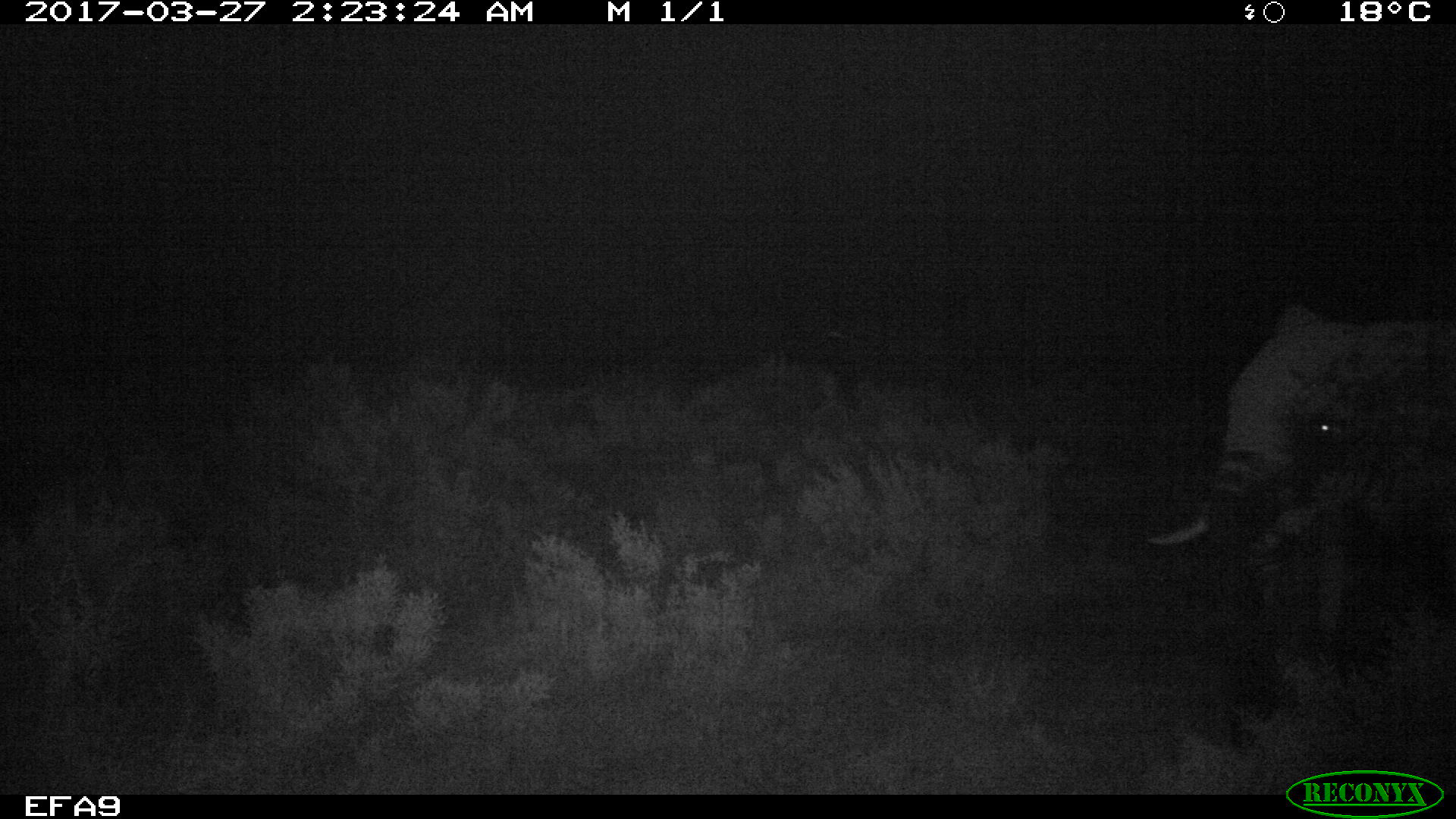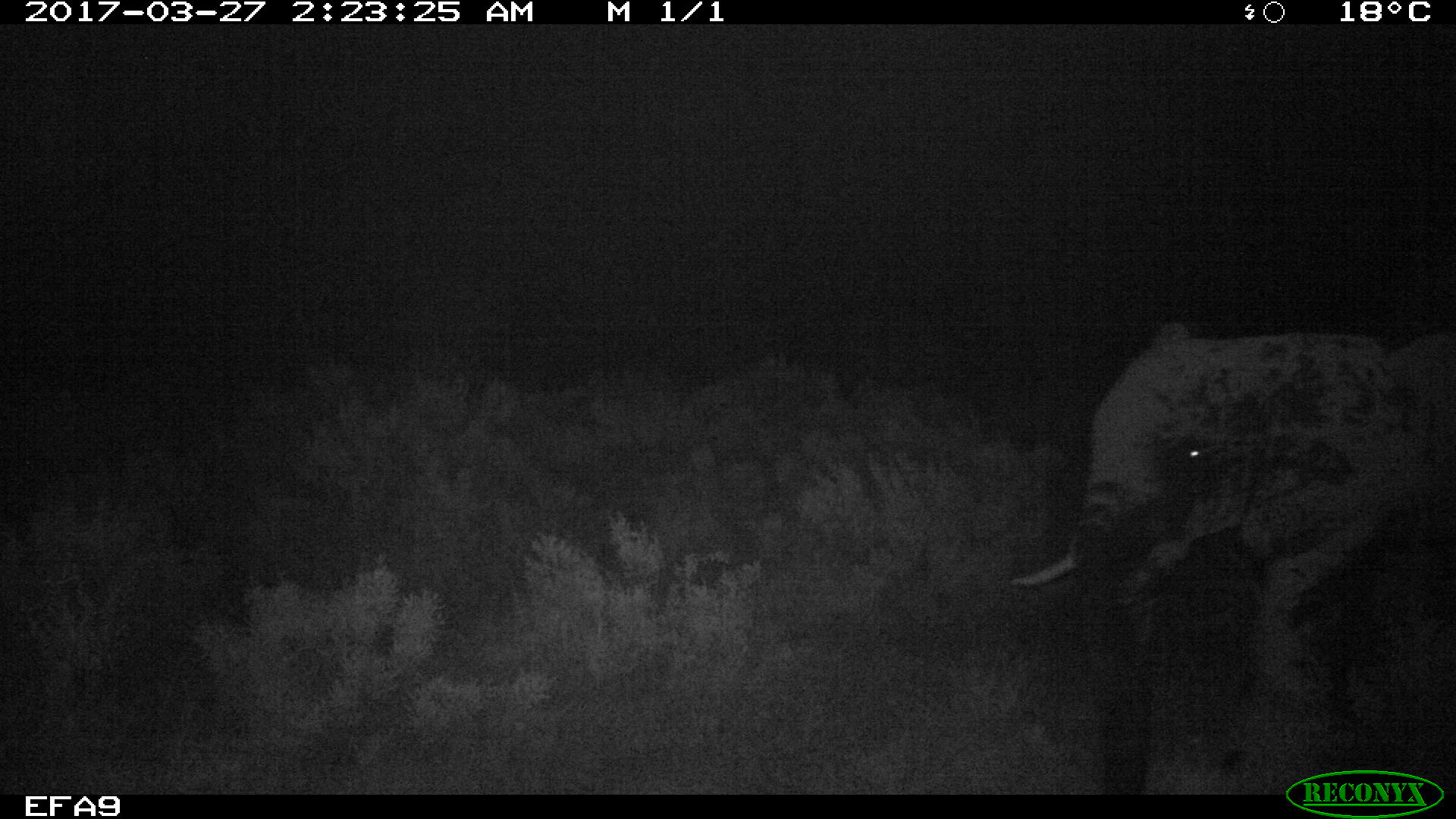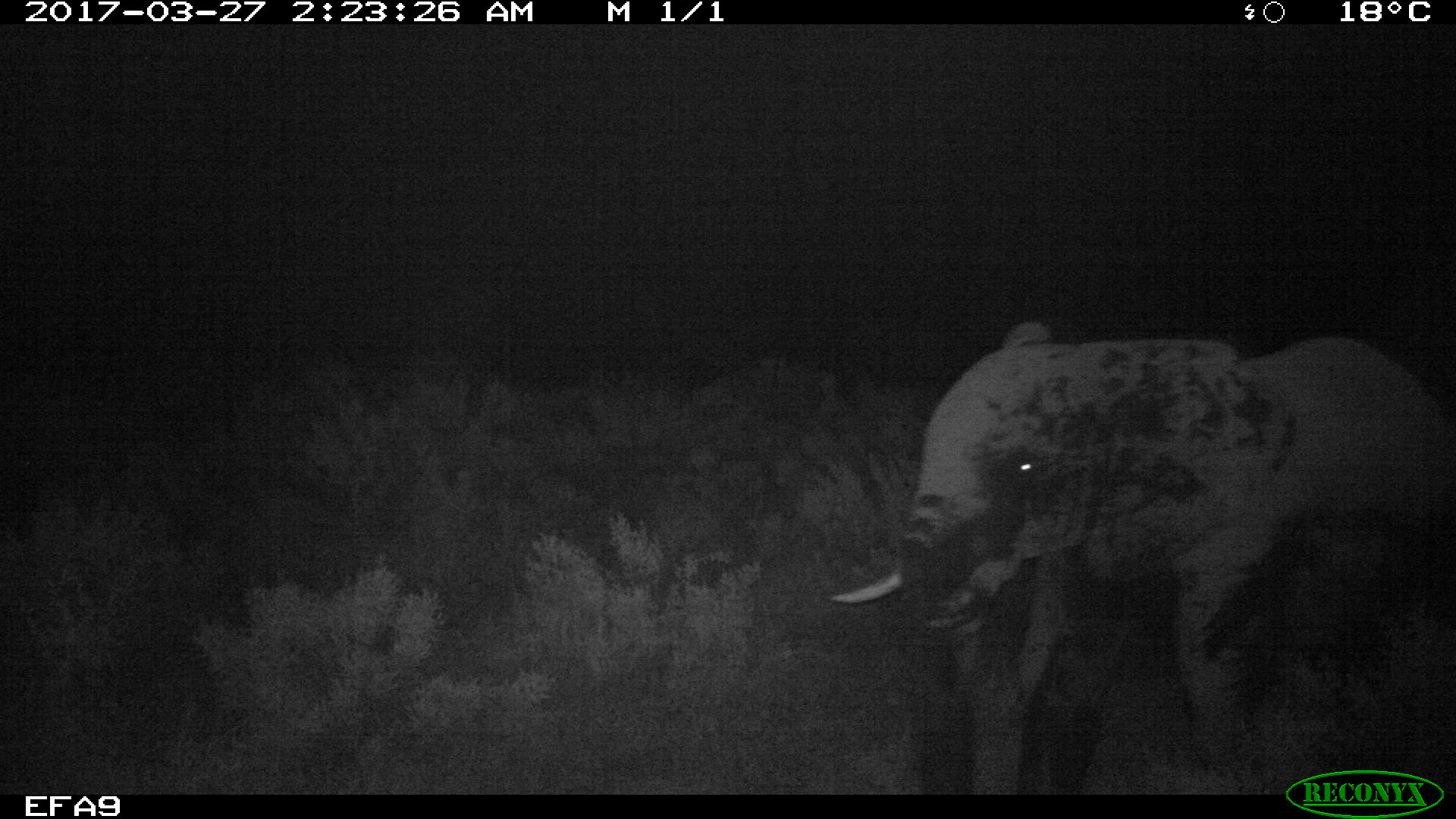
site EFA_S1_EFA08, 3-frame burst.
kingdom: Animalia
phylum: Chordata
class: Mammalia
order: Proboscidea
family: Elephantidae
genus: Loxodonta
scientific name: Loxodonta africana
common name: african bush elephant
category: elephant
Elephant (african bush elephant) (Loxodonta africana), count 1. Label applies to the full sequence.